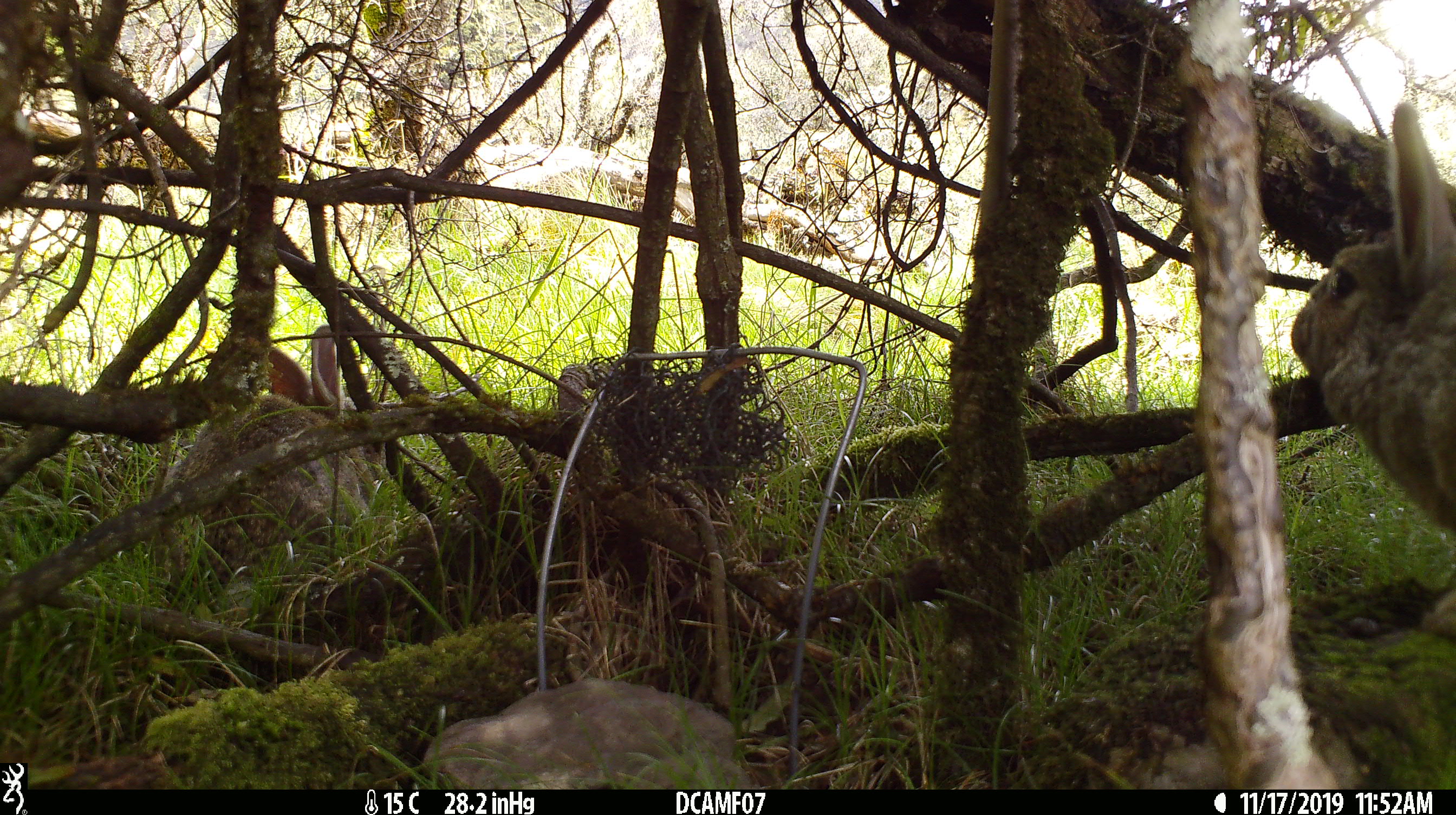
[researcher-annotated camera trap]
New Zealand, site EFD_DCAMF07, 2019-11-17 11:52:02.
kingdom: Animalia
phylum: Chordata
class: Mammalia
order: Lagomorpha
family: Leporidae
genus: Oryctolagus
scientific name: Oryctolagus cuniculus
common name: european rabbit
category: rabbit